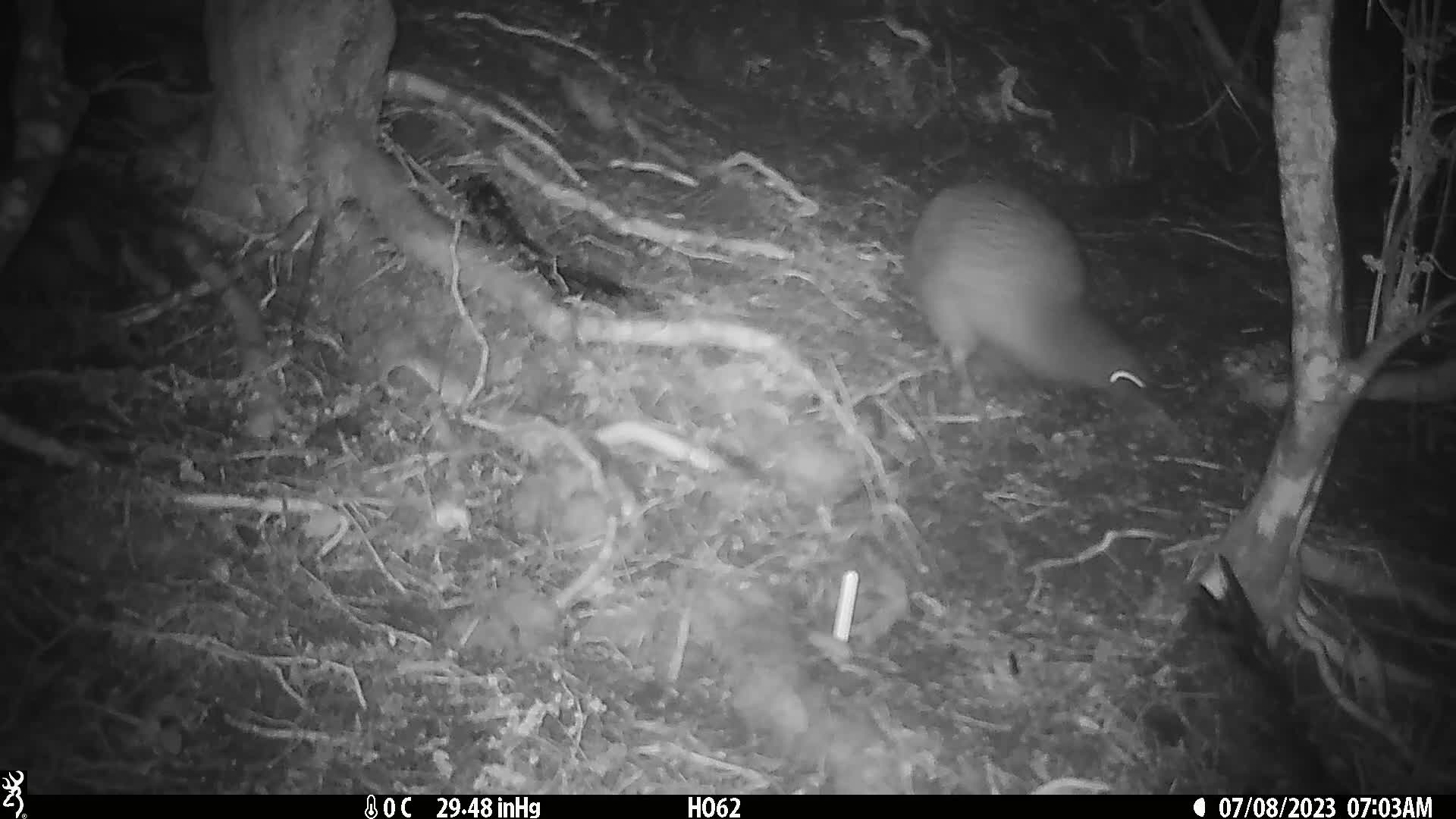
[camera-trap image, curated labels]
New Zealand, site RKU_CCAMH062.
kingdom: Animalia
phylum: Chordata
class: Aves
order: Apterygiformes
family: Apterygidae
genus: Apteryx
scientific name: Apteryx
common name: kiwi